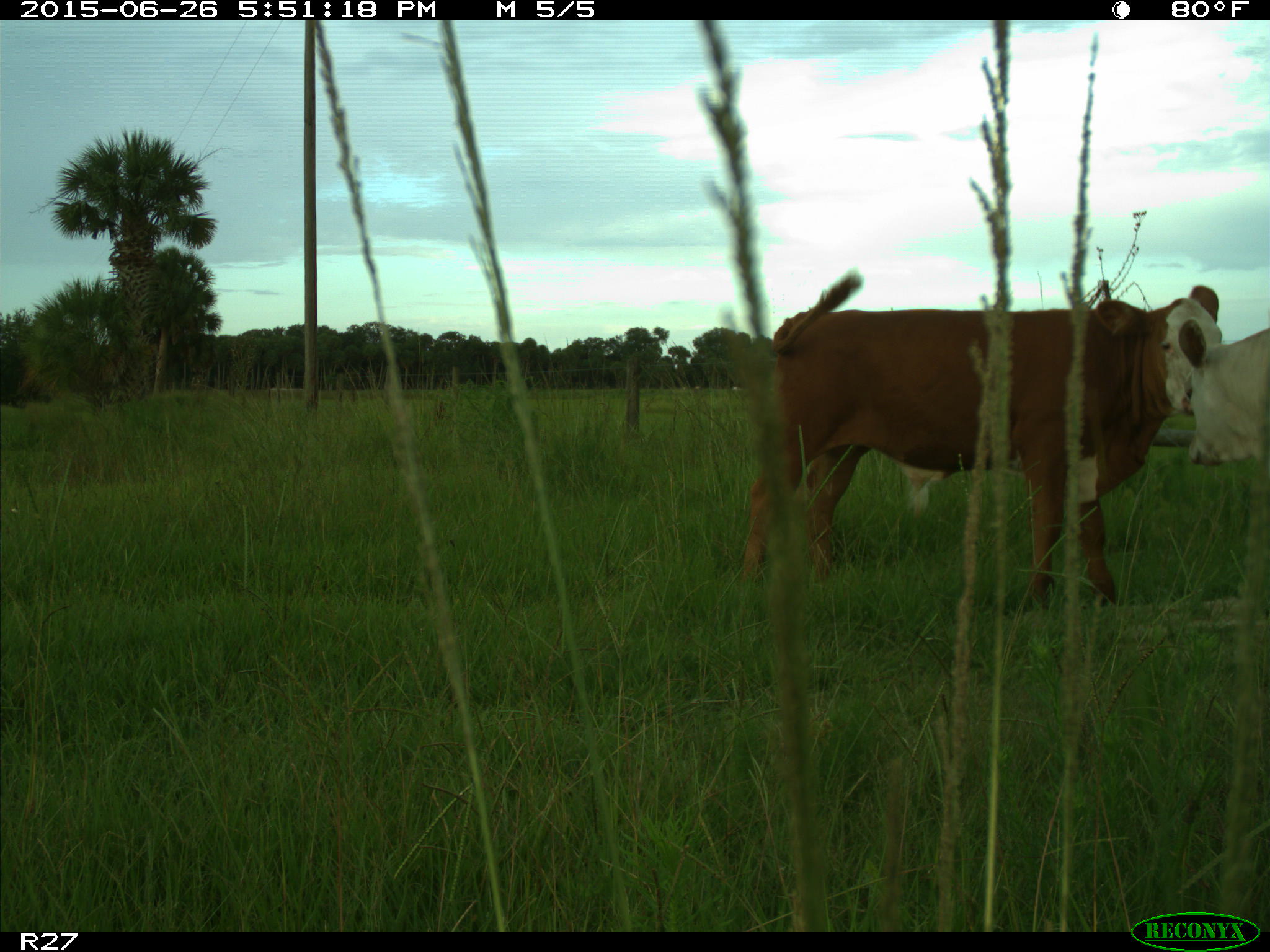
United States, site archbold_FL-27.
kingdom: Animalia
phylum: Chordata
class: Mammalia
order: Artiodactyla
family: Bovidae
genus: Bos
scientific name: Bos taurus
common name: domestic cow